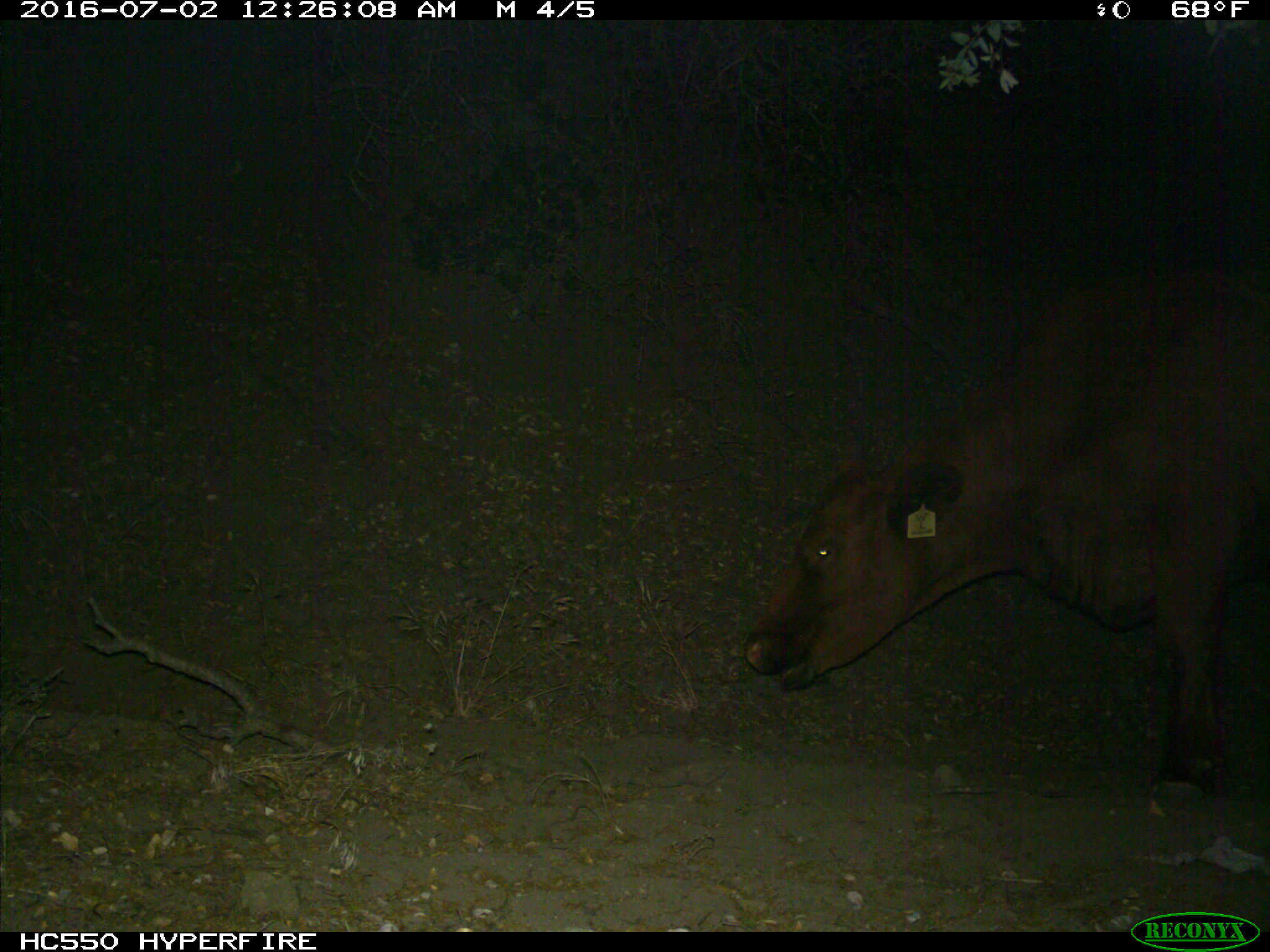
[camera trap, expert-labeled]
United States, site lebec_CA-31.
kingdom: Animalia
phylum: Chordata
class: Mammalia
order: Artiodactyla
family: Bovidae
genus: Bos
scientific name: Bos taurus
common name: domestic cow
Bos taurus (domestic cow).